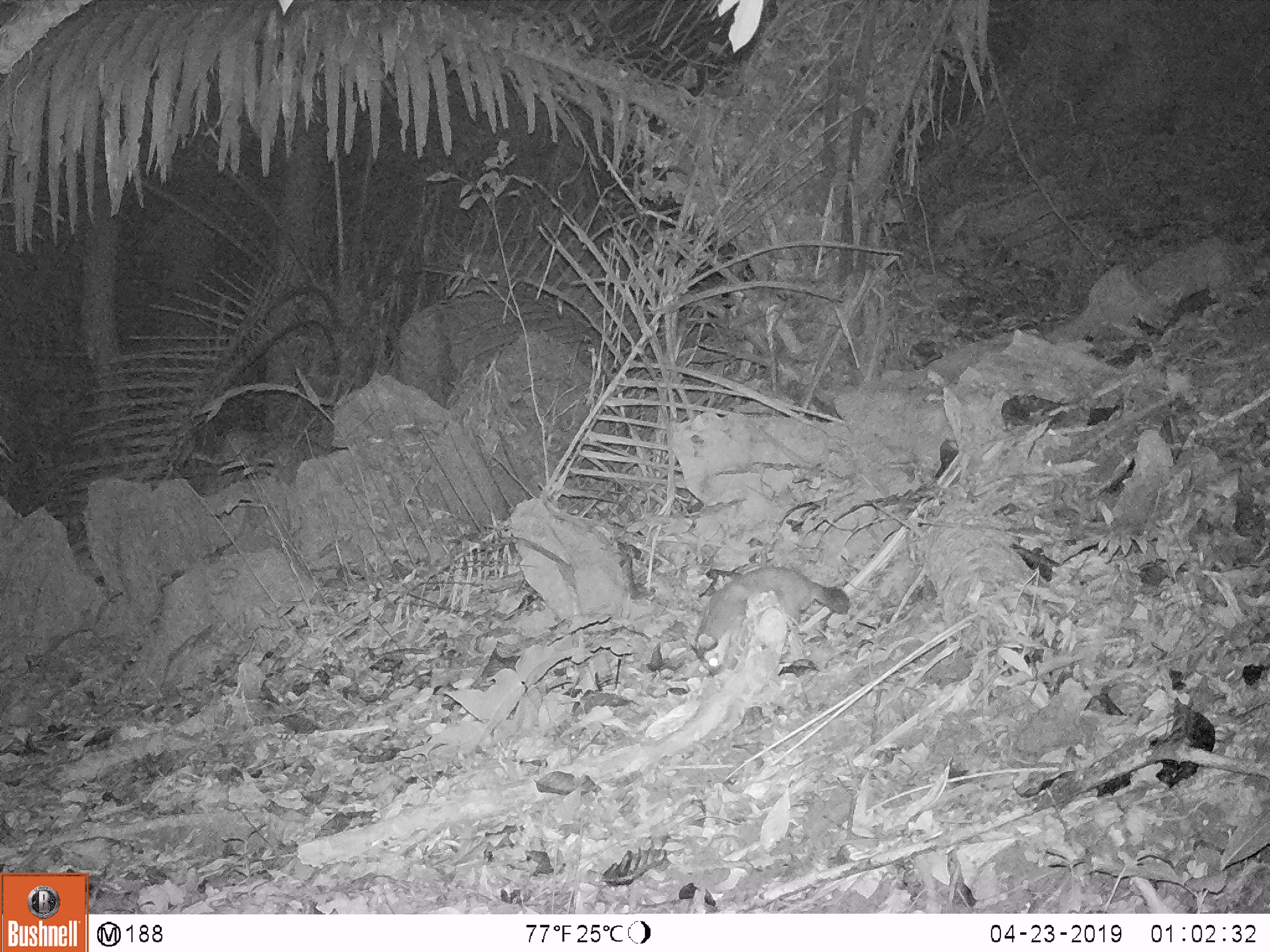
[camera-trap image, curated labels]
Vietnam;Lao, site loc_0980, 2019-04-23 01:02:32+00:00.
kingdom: Animalia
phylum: Chordata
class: Mammalia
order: Carnivora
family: Mustelidae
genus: Melogale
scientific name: Melogale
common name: ferret badger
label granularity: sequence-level